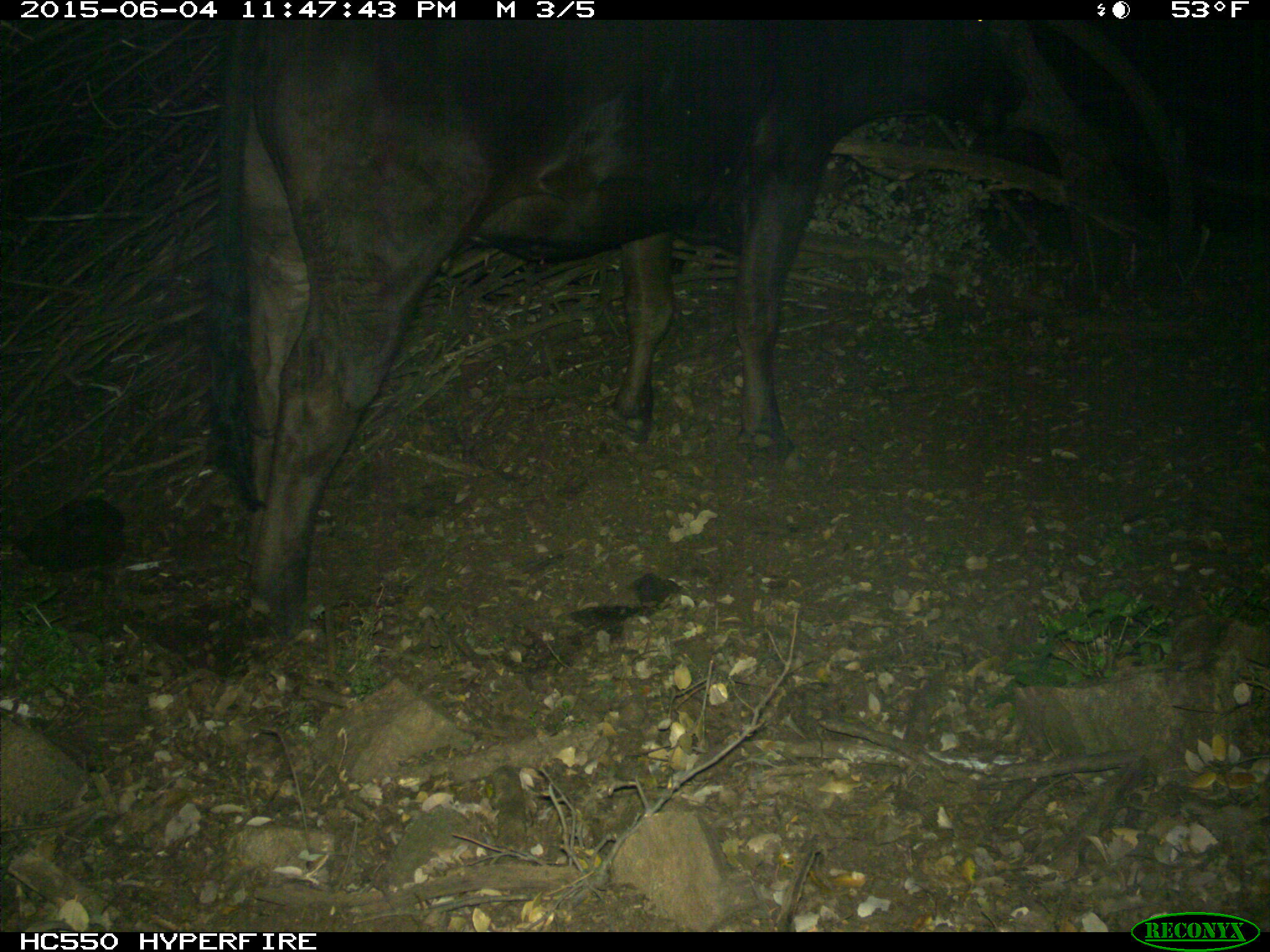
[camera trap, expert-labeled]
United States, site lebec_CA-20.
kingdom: Animalia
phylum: Chordata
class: Mammalia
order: Artiodactyla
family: Bovidae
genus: Bos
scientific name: Bos taurus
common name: domestic cow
Bos taurus (domestic cow).